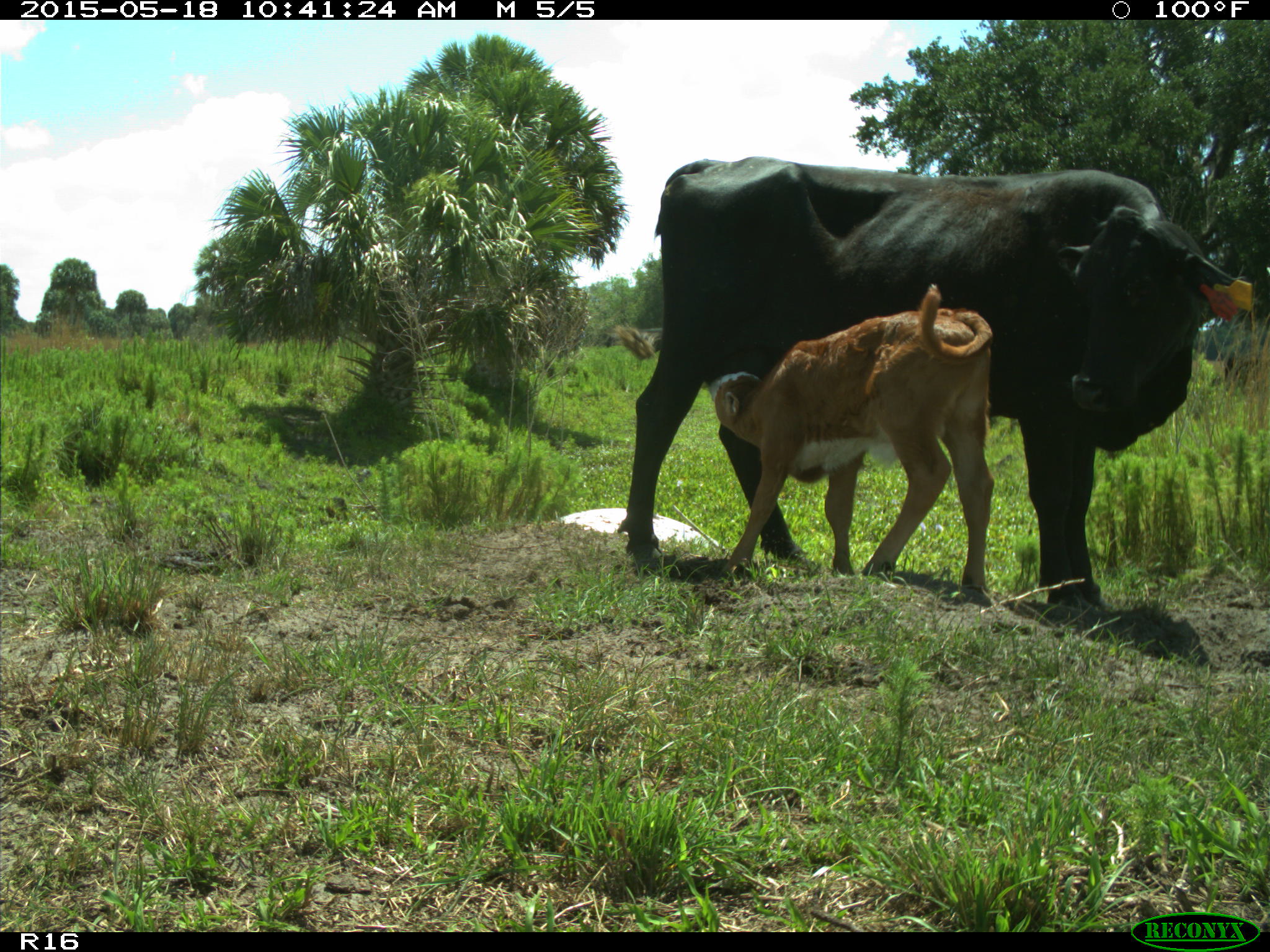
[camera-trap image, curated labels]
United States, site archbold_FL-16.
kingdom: Animalia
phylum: Chordata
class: Mammalia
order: Artiodactyla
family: Bovidae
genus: Bos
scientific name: Bos taurus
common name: domestic cow